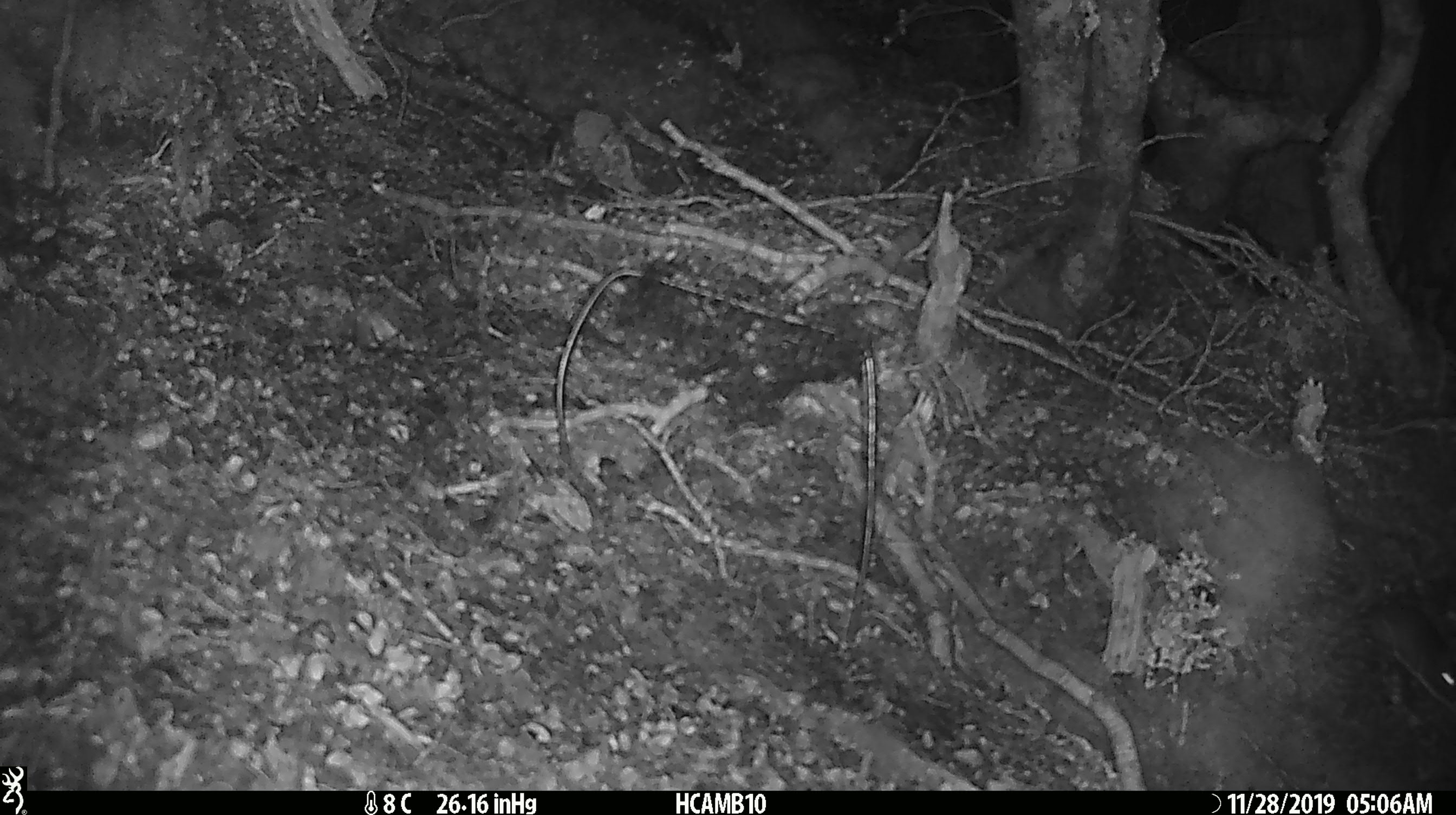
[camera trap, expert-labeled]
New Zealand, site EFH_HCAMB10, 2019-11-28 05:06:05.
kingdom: Animalia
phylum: Chordata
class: Mammalia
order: Rodentia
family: Muridae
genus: Mus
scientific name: Mus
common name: mouse